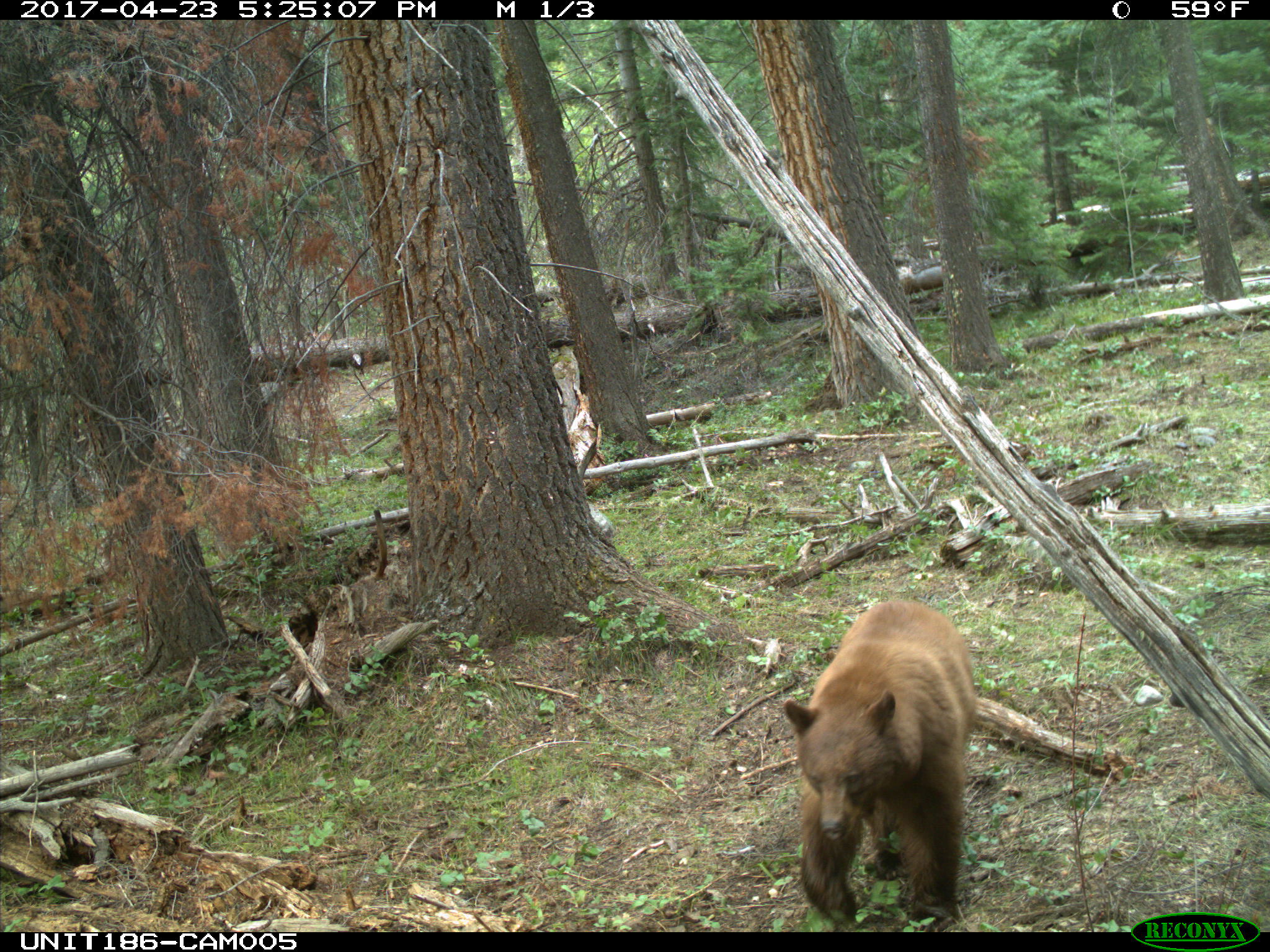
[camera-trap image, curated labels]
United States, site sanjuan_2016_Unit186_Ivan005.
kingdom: Animalia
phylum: Chordata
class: Mammalia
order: Carnivora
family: Ursidae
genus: Ursus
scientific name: Ursus americanus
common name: american black bear